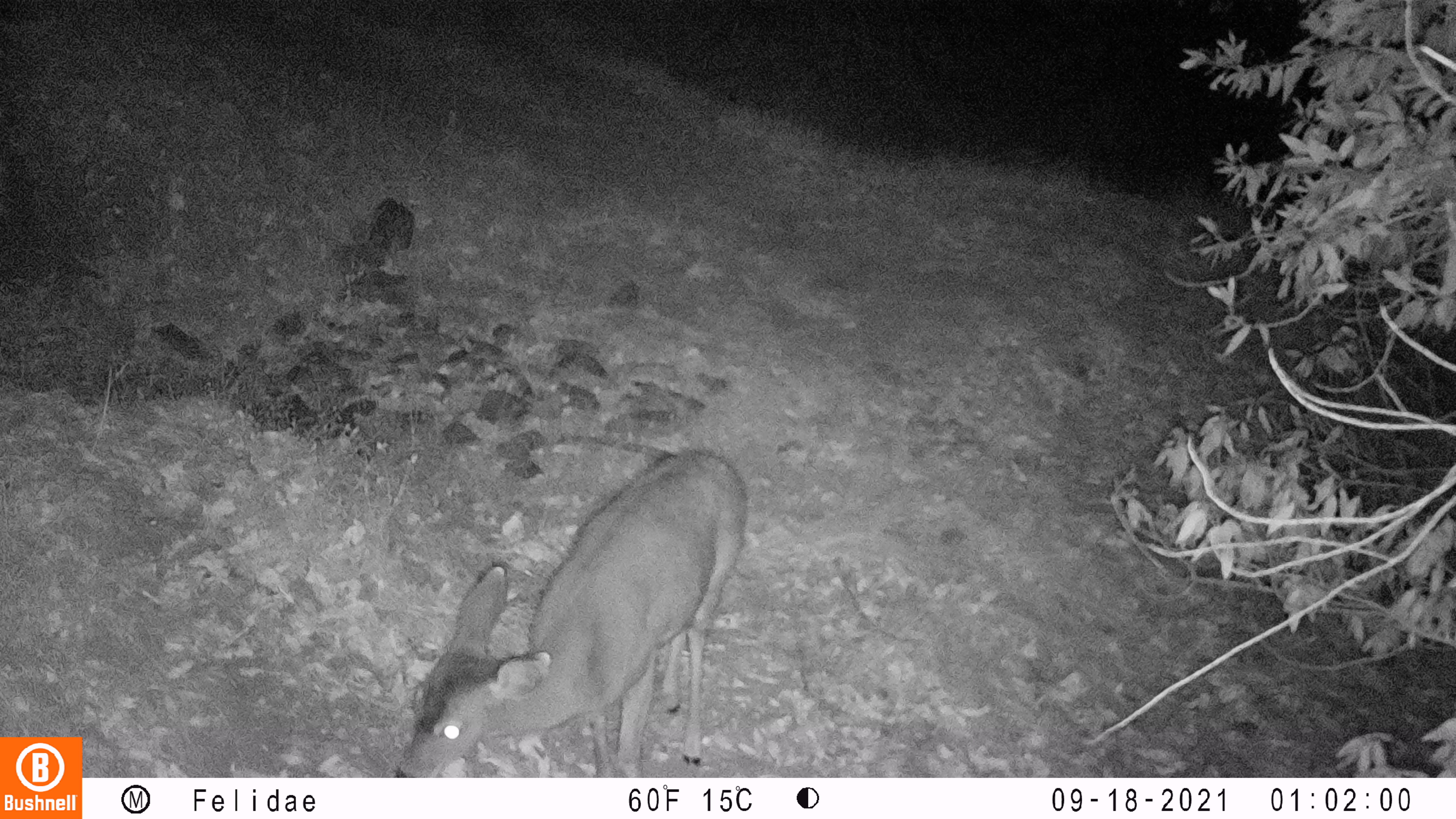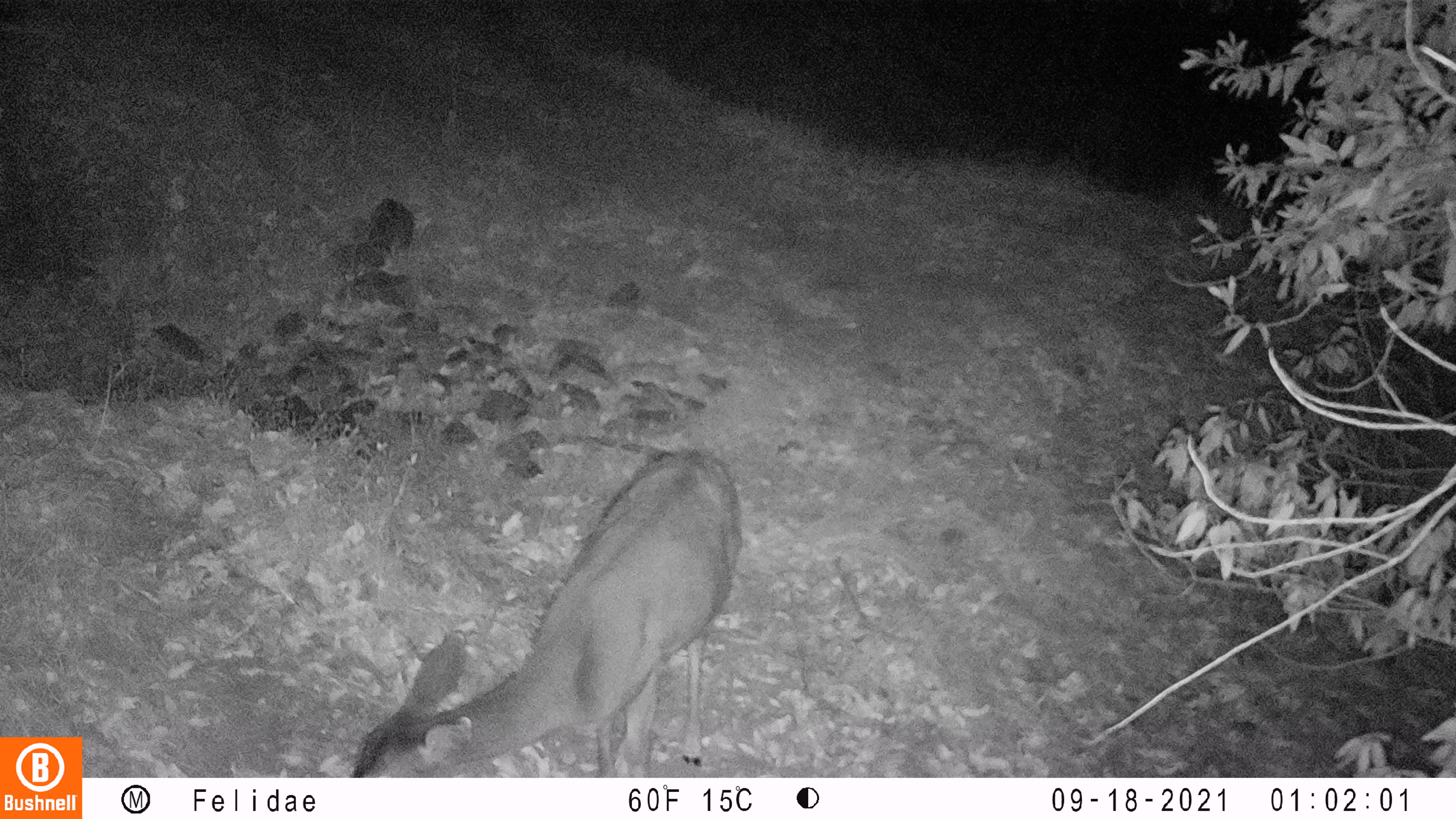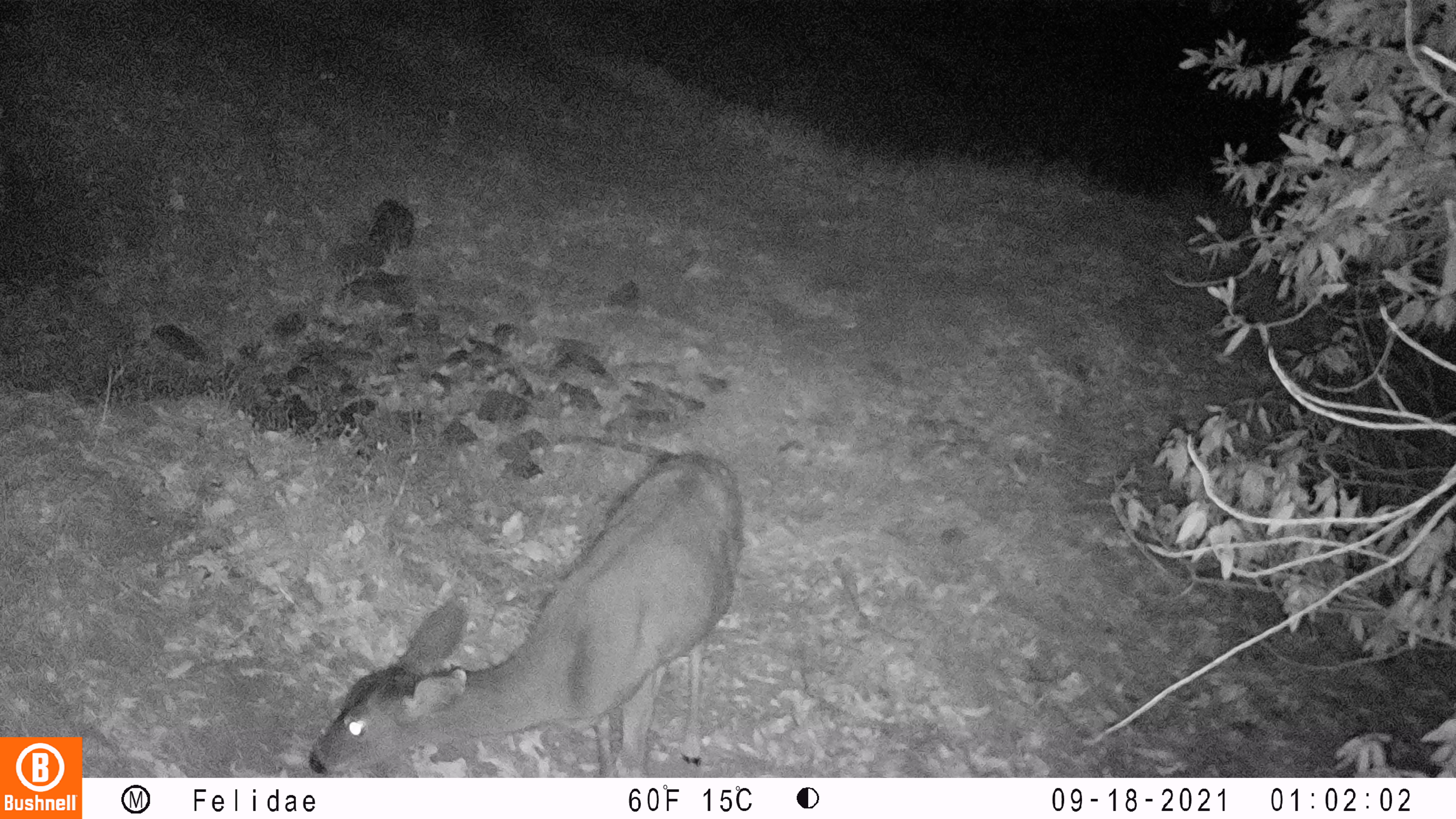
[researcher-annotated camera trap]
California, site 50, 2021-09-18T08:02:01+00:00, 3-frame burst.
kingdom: Animalia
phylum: Chordata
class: Mammalia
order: Artiodactyla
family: Cervidae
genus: Odocoileus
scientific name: Odocoileus hemionus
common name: mule deer